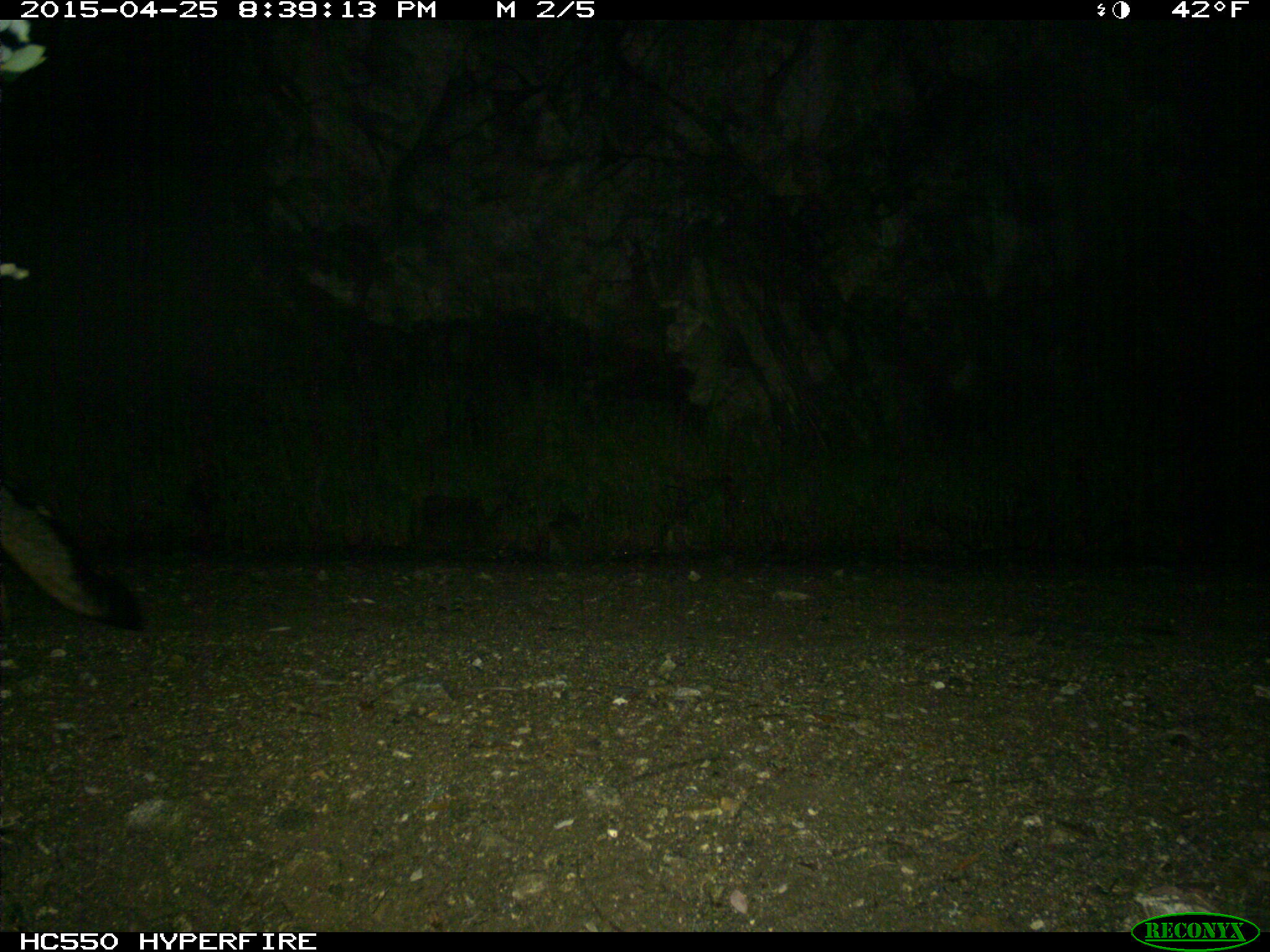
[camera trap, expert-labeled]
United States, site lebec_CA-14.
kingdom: Animalia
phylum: Chordata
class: Mammalia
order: Carnivora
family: Canidae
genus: Urocyon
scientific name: Urocyon cinereoargenteus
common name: gray fox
Urocyon cinereoargenteus (gray fox).